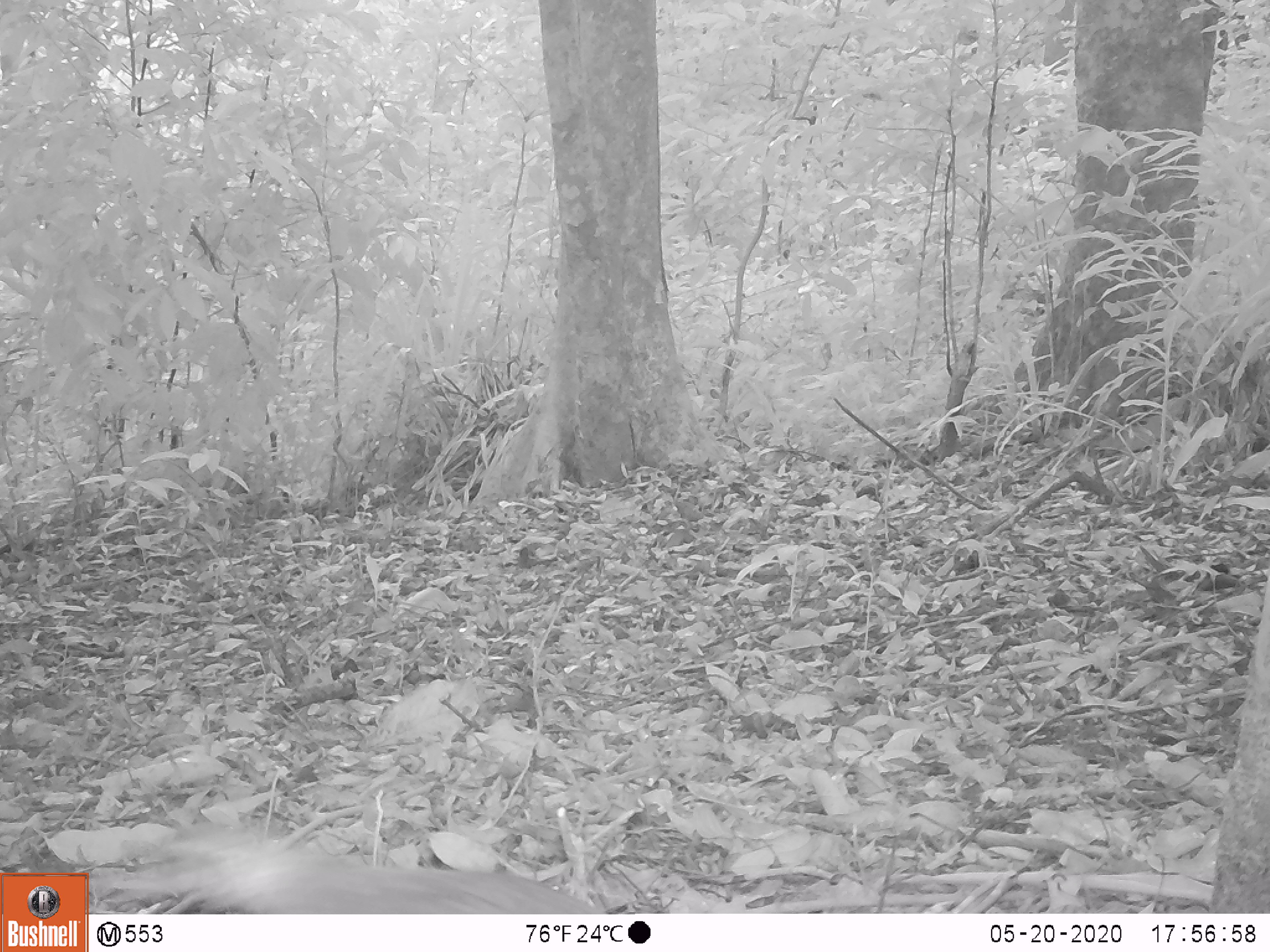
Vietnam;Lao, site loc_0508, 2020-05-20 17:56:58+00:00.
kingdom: Animalia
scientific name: Animalia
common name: animal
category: unidentified animal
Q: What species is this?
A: Unidentified animal (animal) (Animalia).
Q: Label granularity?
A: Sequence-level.